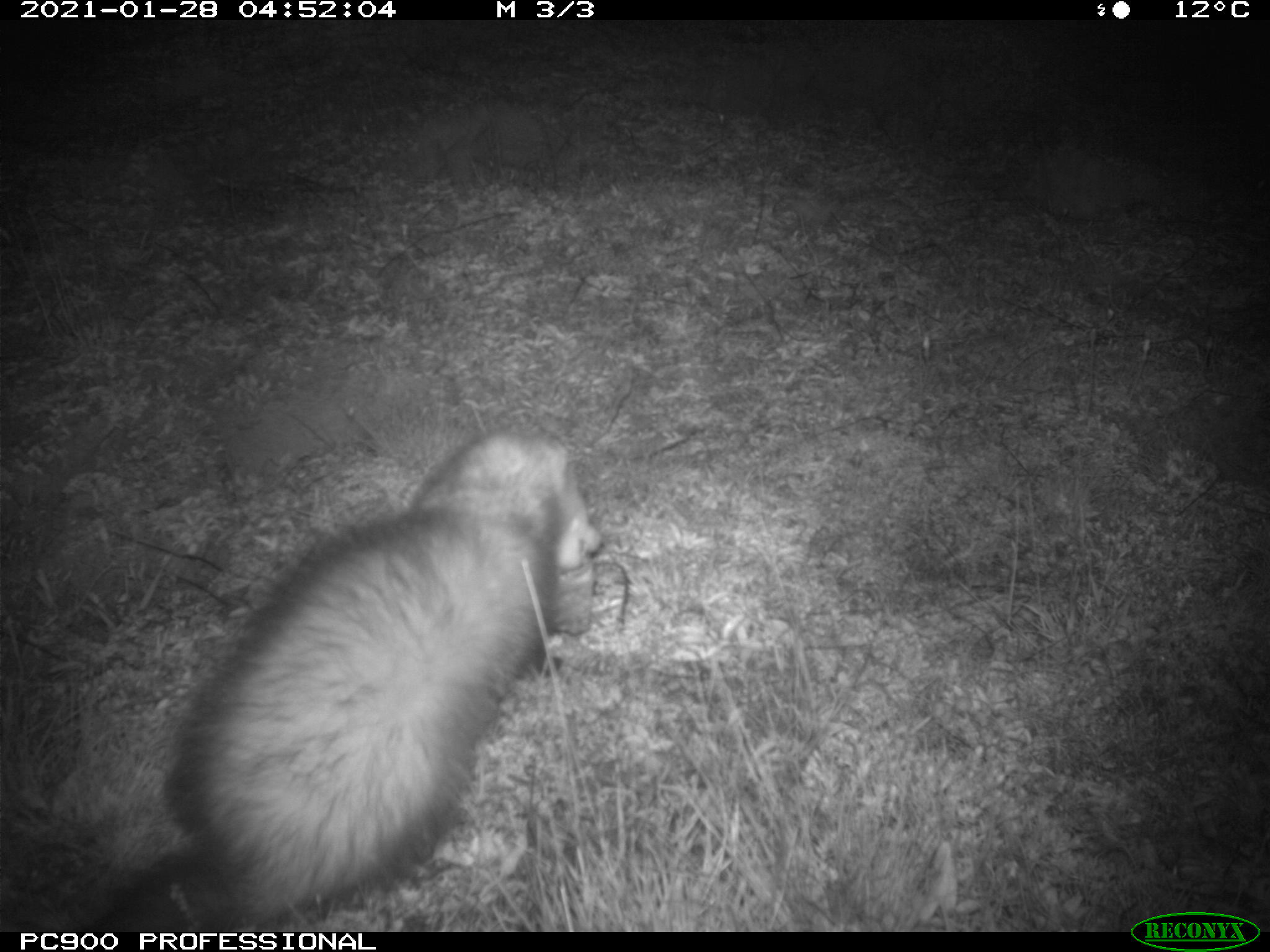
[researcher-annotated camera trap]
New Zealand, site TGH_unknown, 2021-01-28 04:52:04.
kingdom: Animalia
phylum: Chordata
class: Mammalia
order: Carnivora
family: Mustelidae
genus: Mustela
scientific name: Mustela furo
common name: ferret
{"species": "ferret (Mustela furo)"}